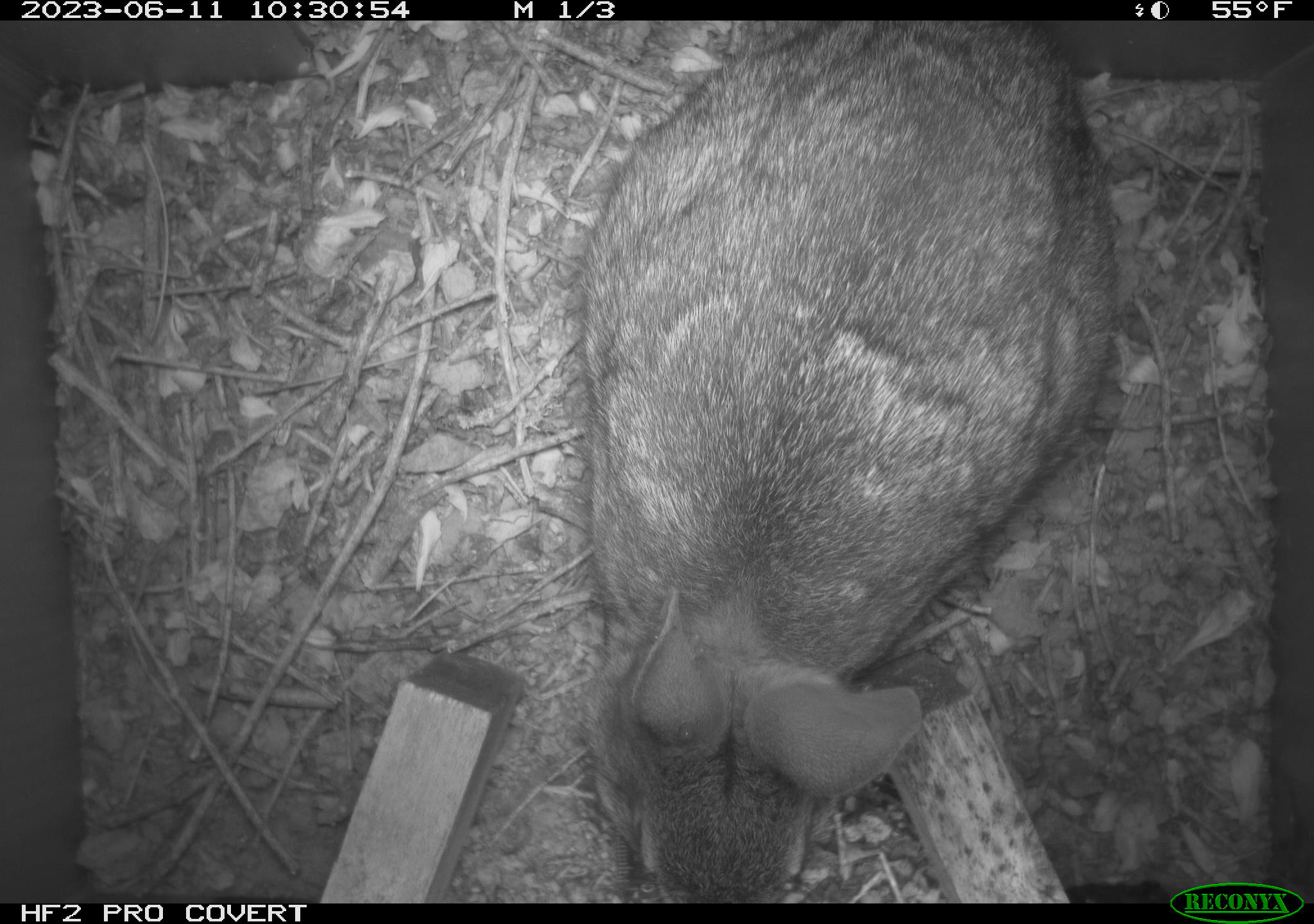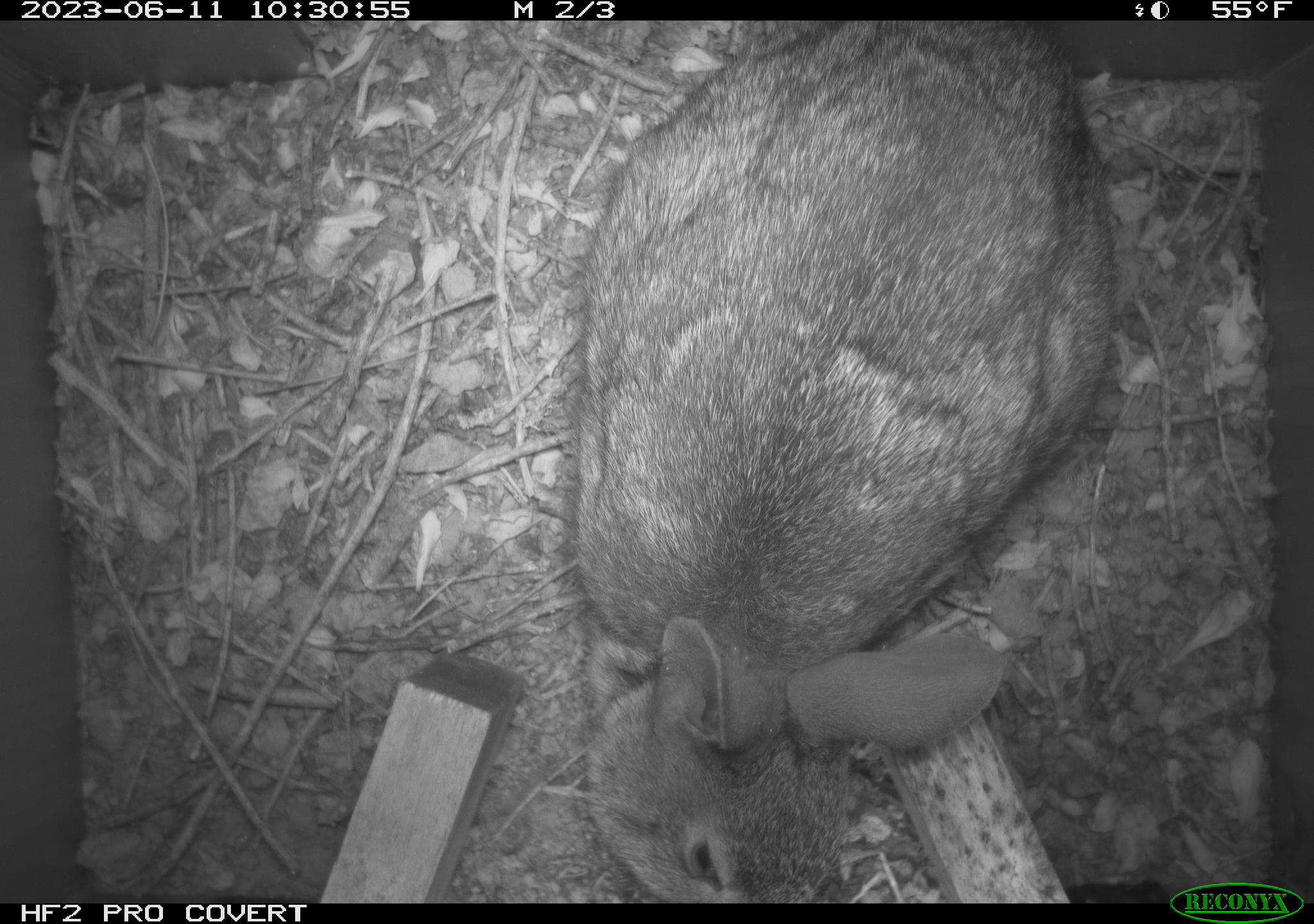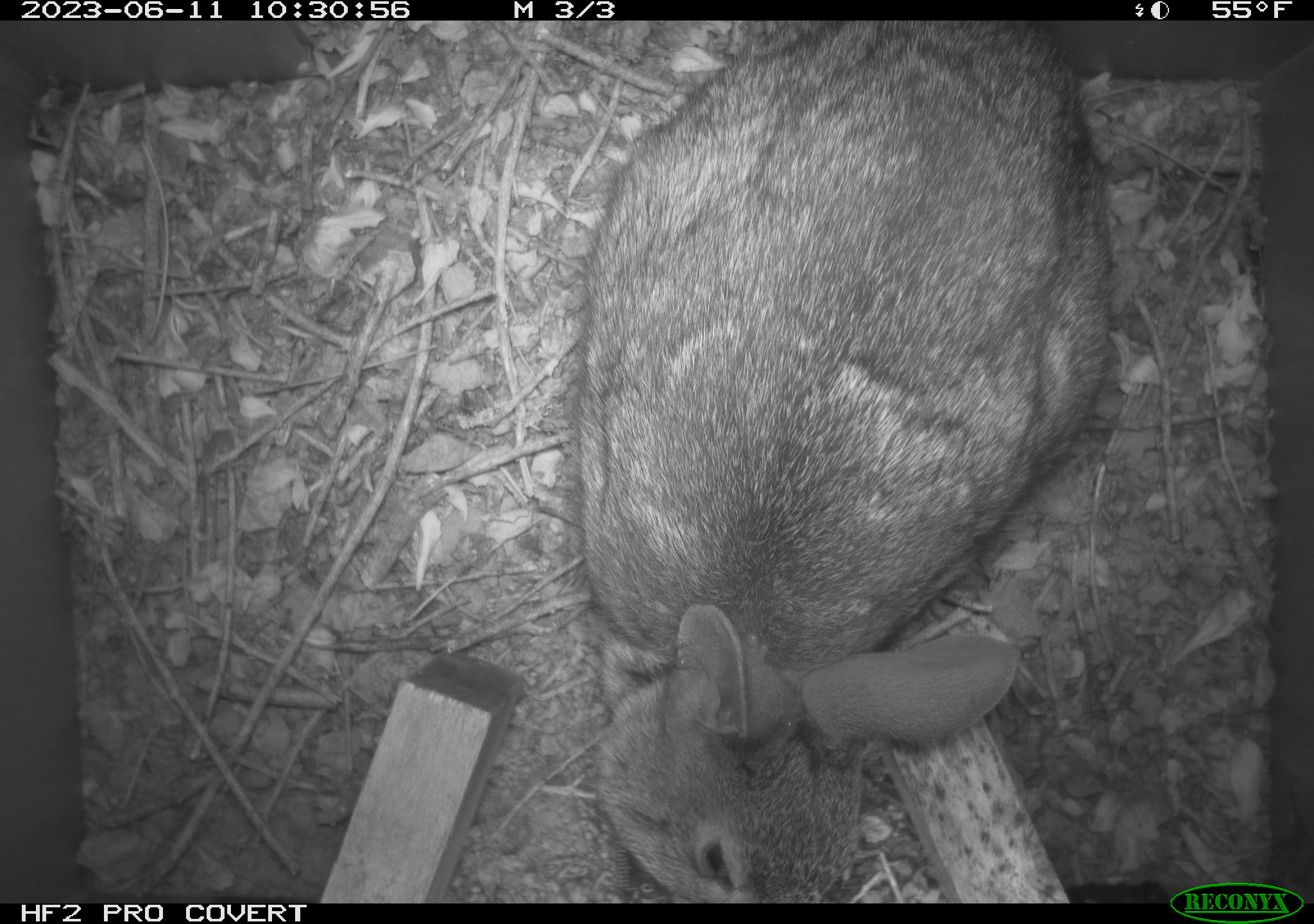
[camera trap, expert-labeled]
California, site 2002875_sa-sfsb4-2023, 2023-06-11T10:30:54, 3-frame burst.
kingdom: Animalia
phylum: Chordata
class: Mammalia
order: Lagomorpha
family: Leporidae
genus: Sylvilagus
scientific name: Sylvilagus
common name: cottontail rabbits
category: sylvilagus species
Sylvilagus species (cottontail rabbits) (Sylvilagus).